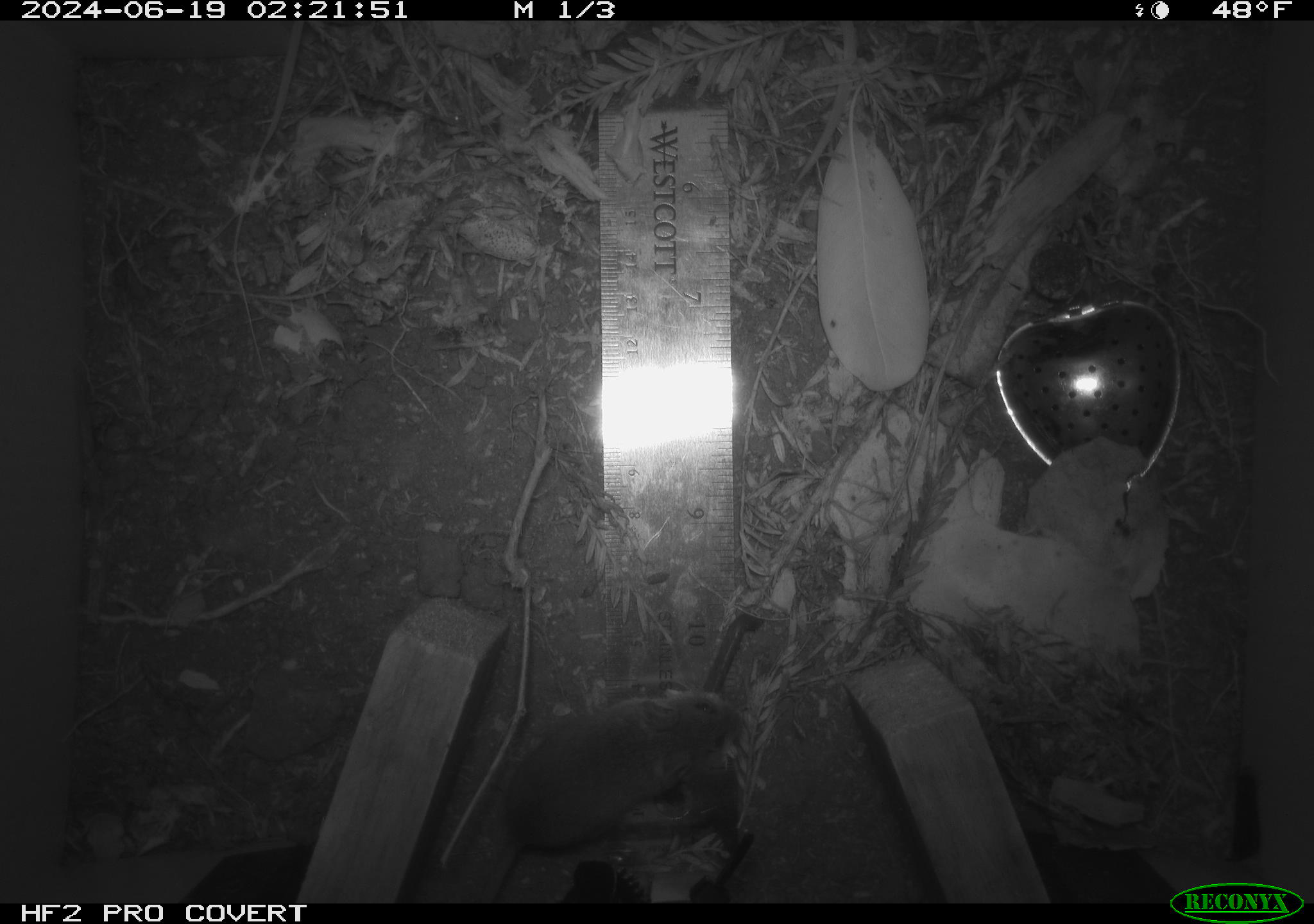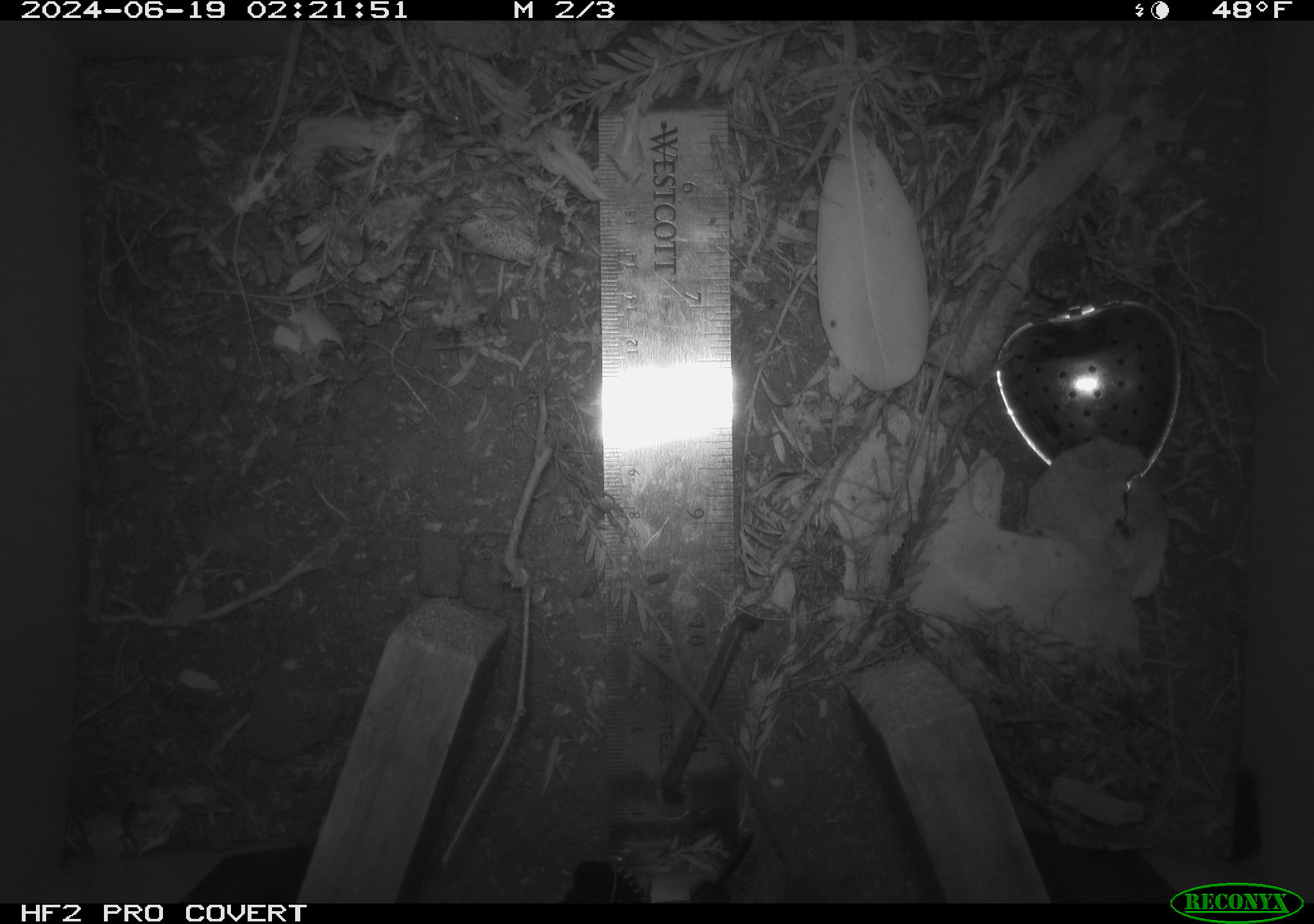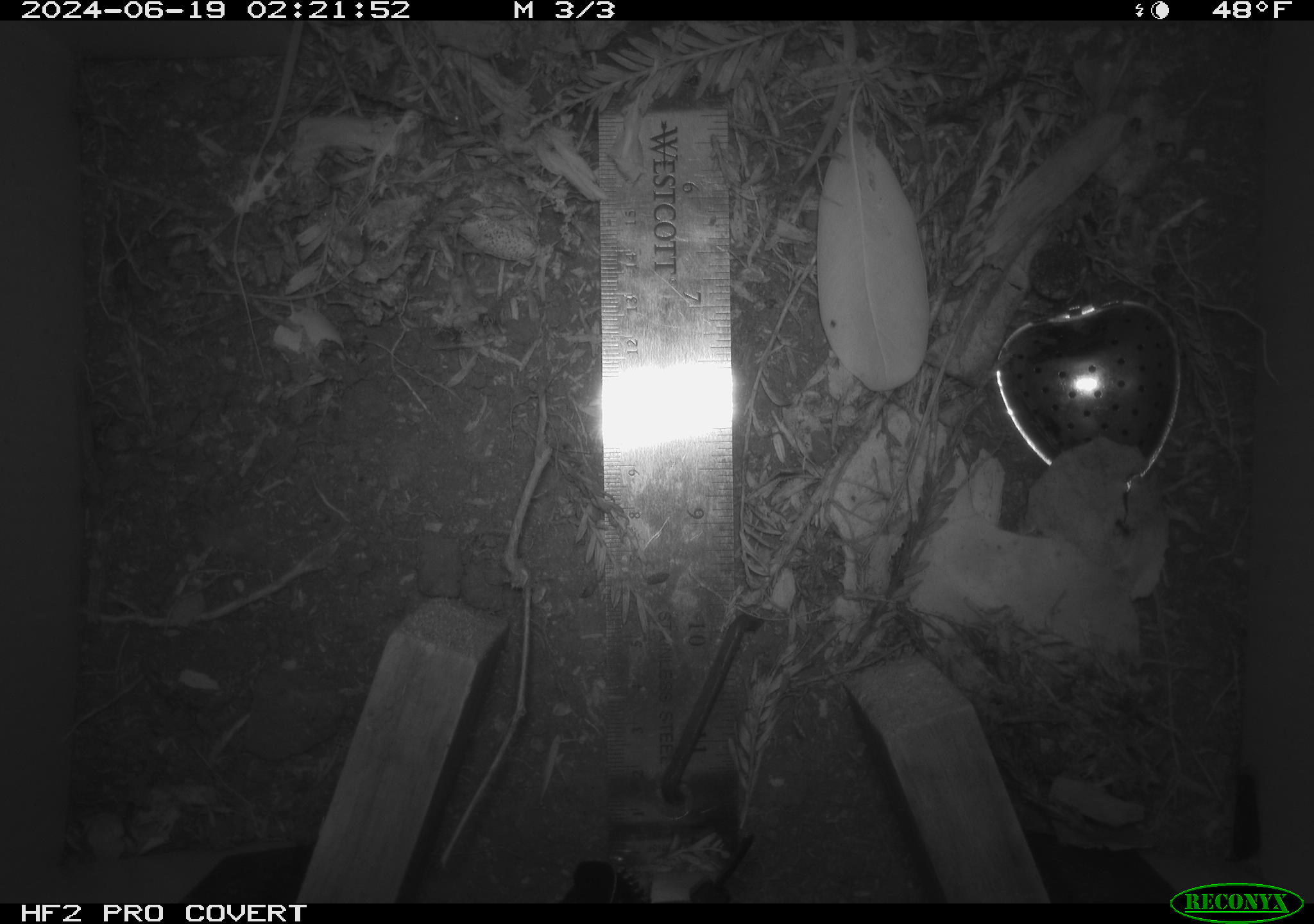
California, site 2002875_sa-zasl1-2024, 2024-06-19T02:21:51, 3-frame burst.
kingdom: Animalia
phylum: Chordata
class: Mammalia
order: Rodentia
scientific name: Rodentia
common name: mouse species